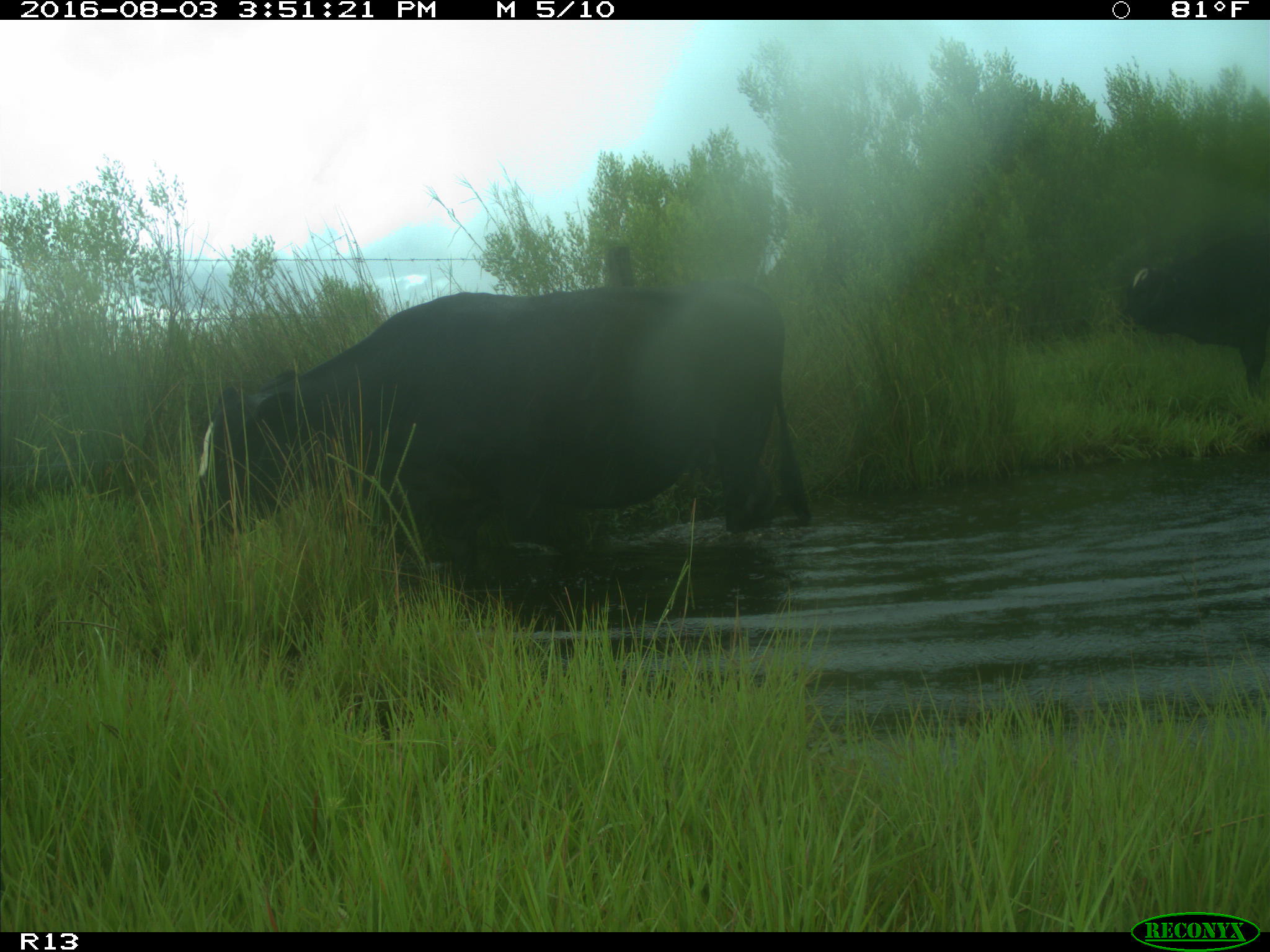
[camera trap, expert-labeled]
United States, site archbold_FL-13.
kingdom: Animalia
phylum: Chordata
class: Mammalia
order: Artiodactyla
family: Bovidae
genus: Bos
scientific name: Bos taurus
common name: domestic cow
Bos taurus (domestic cow).